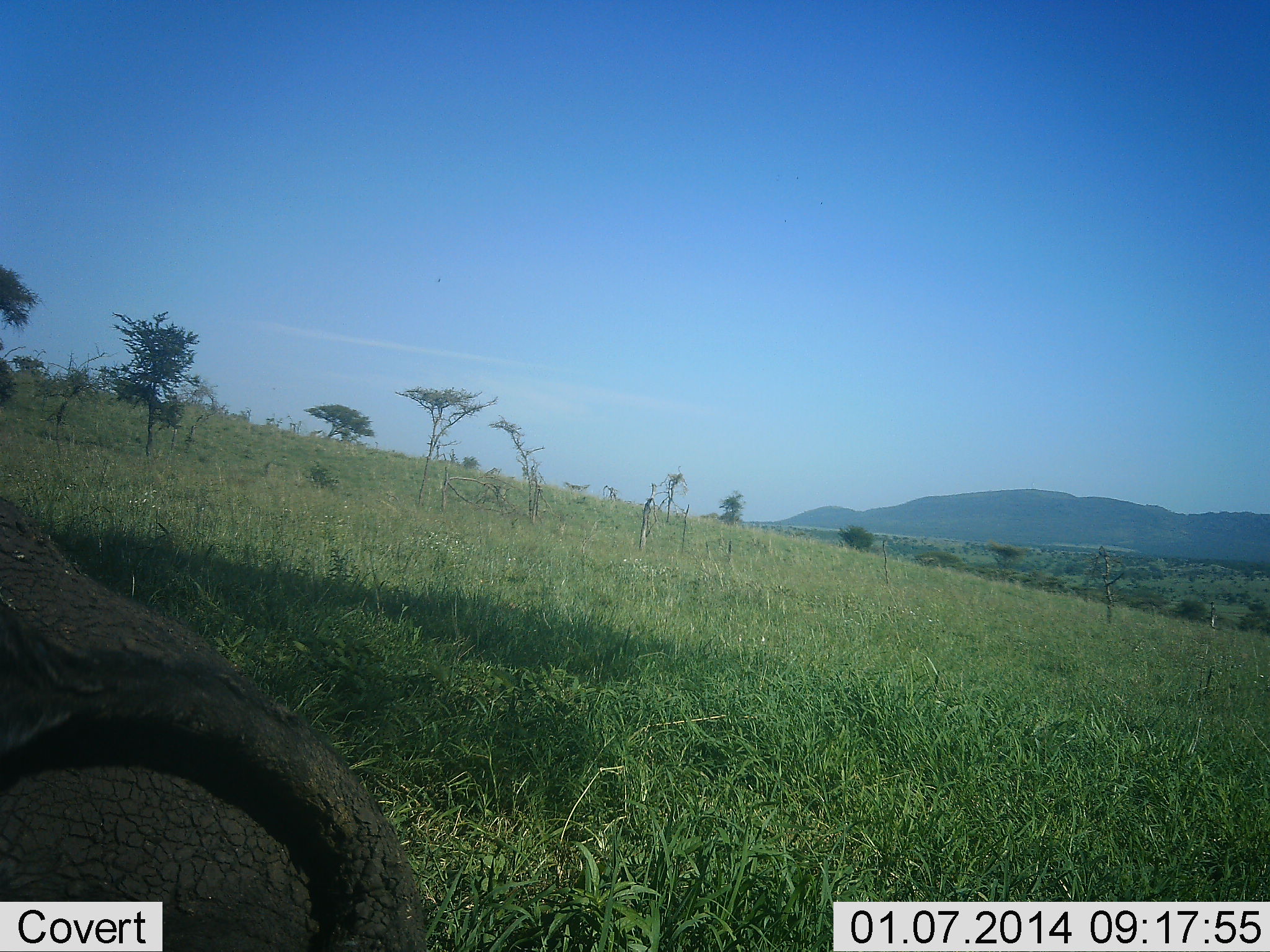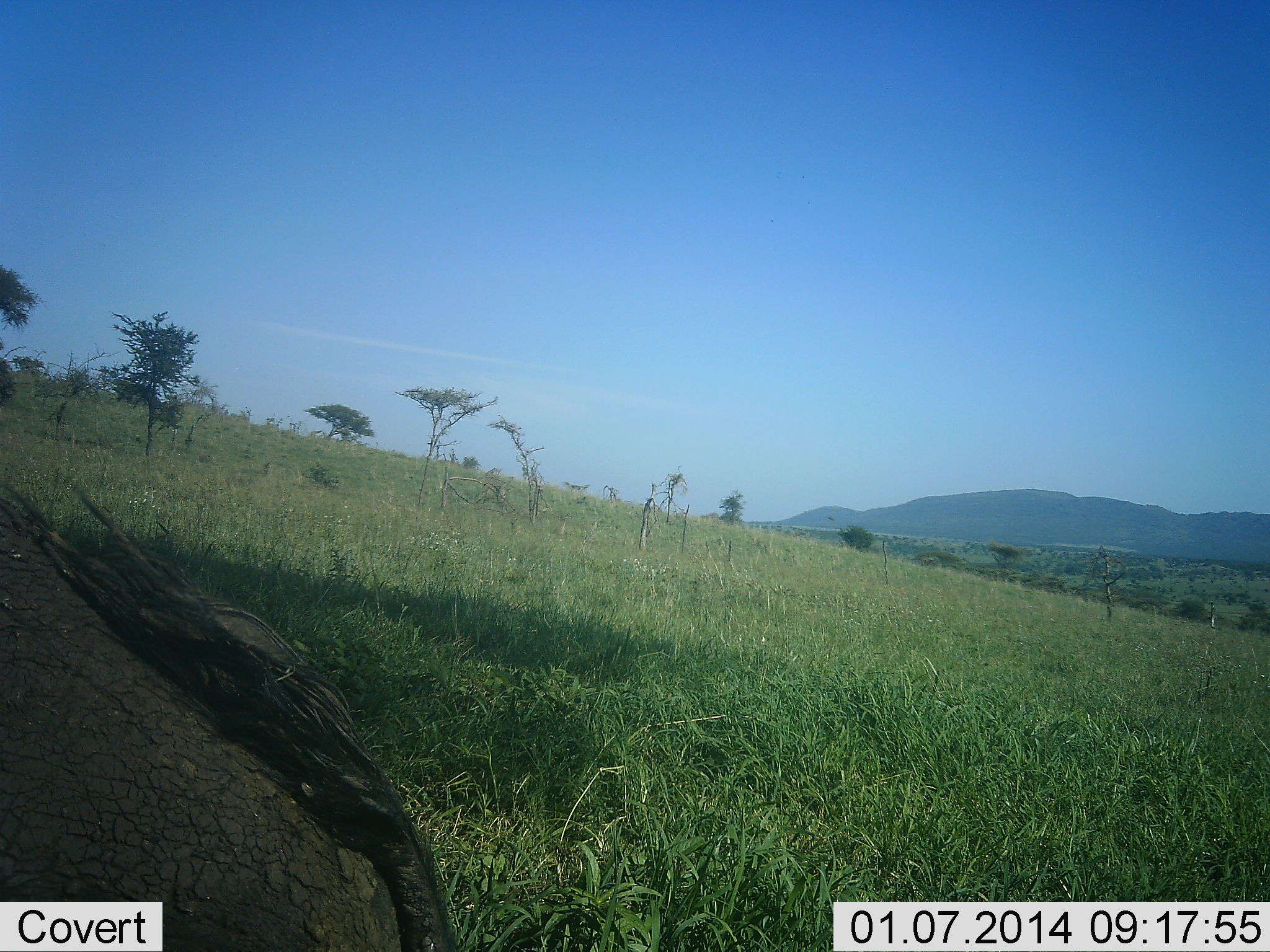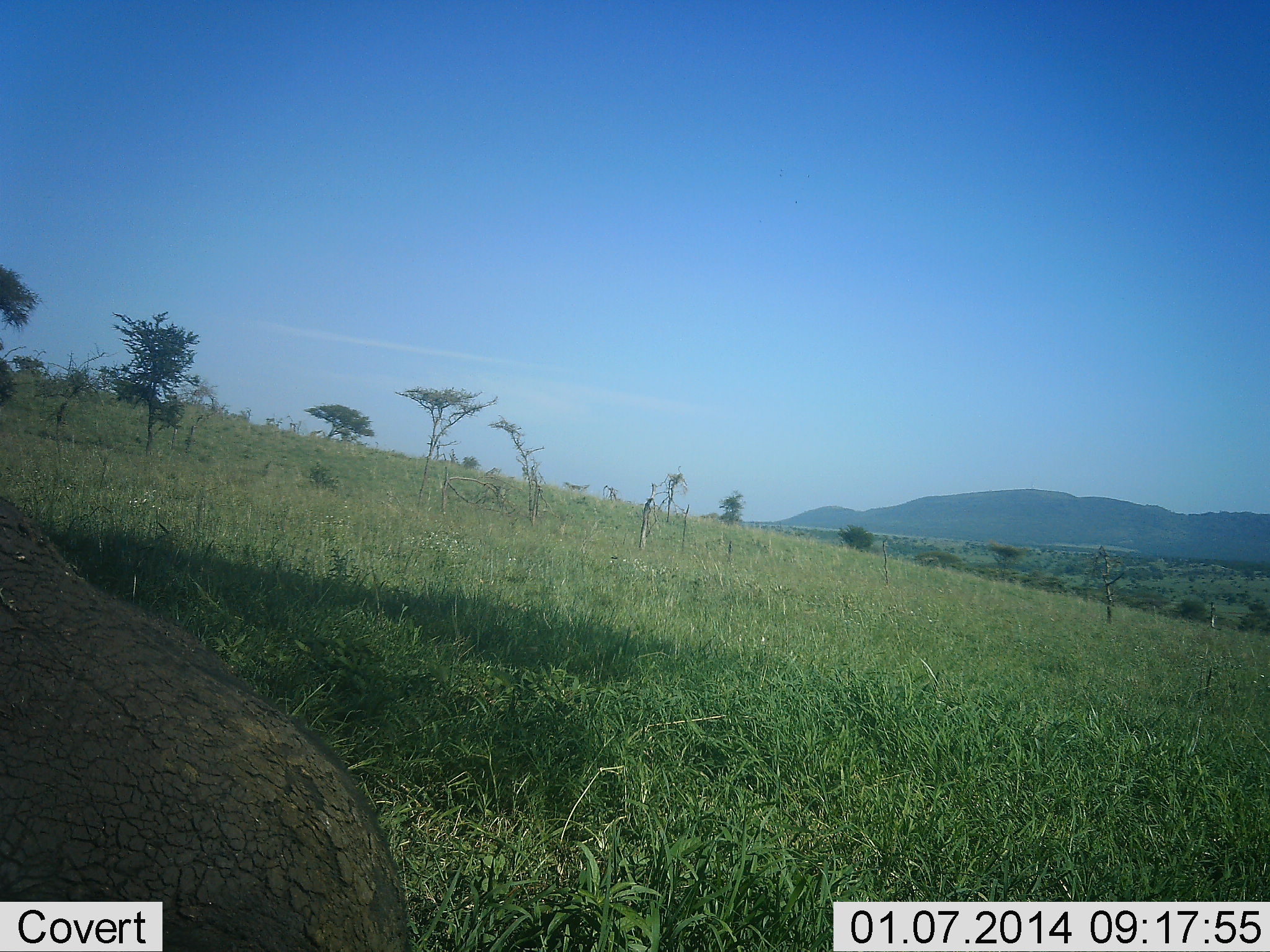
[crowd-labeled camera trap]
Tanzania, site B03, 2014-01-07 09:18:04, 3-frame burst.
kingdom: Animalia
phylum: Chordata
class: Mammalia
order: Artiodactyla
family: Bovidae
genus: Syncerus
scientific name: Syncerus caffer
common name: cape buffalo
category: buffalo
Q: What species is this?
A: Buffalo (cape buffalo) (Syncerus caffer).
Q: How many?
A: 1.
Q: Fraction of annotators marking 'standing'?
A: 25%.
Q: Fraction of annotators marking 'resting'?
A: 75%.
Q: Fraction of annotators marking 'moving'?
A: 0%.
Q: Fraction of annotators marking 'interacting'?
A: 0%.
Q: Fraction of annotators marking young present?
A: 0%.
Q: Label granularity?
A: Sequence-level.